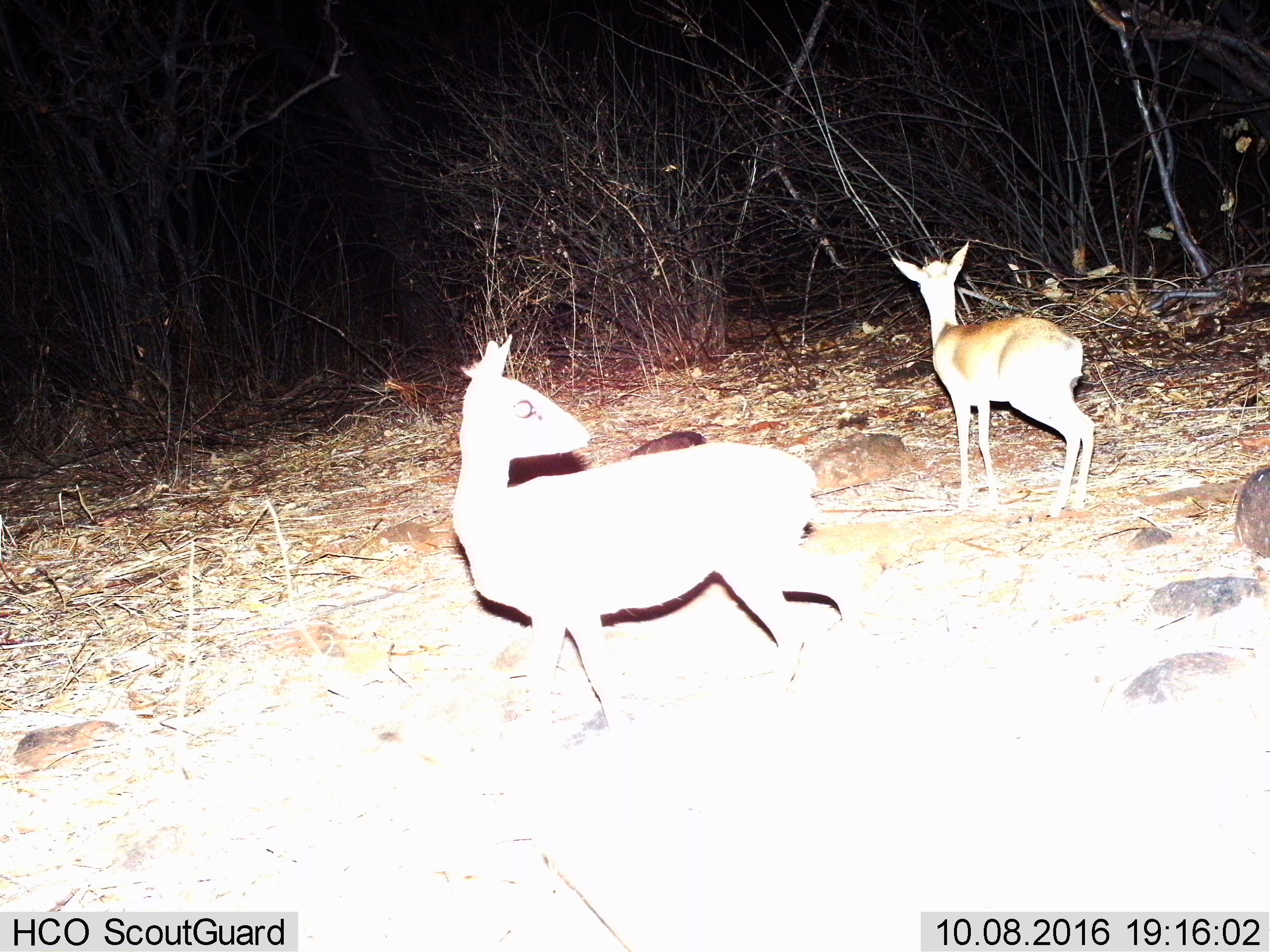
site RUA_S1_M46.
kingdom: Animalia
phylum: Chordata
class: Mammalia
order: Artiodactyla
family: Bovidae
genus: Madoqua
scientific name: Madoqua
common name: dik-dik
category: dikdik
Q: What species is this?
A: Dikdik (dik-dik) (Madoqua).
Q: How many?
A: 2.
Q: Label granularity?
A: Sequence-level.